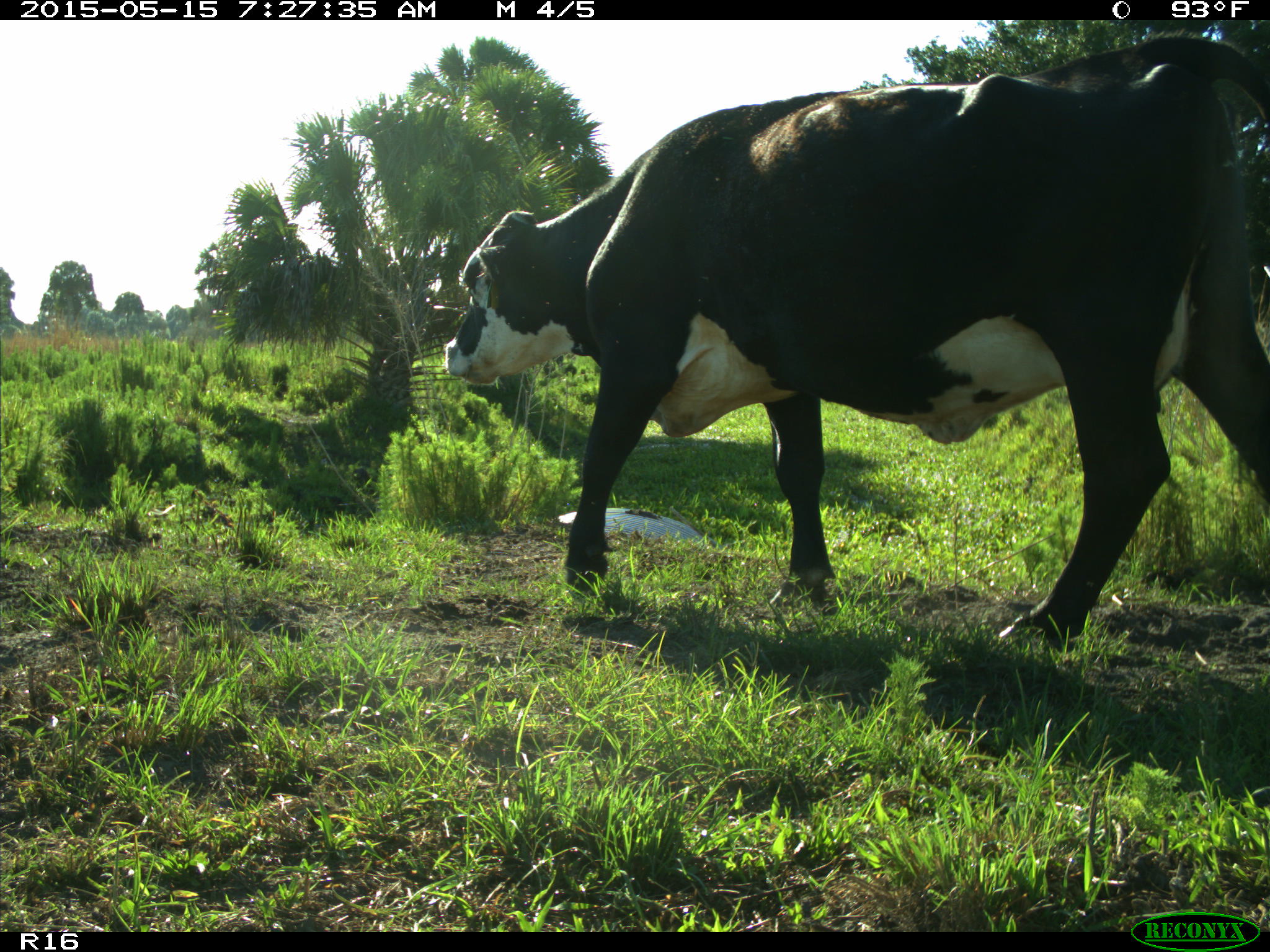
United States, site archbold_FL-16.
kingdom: Animalia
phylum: Chordata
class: Mammalia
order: Artiodactyla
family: Bovidae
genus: Bos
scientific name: Bos taurus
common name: domestic cow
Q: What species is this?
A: Bos taurus (domestic cow).